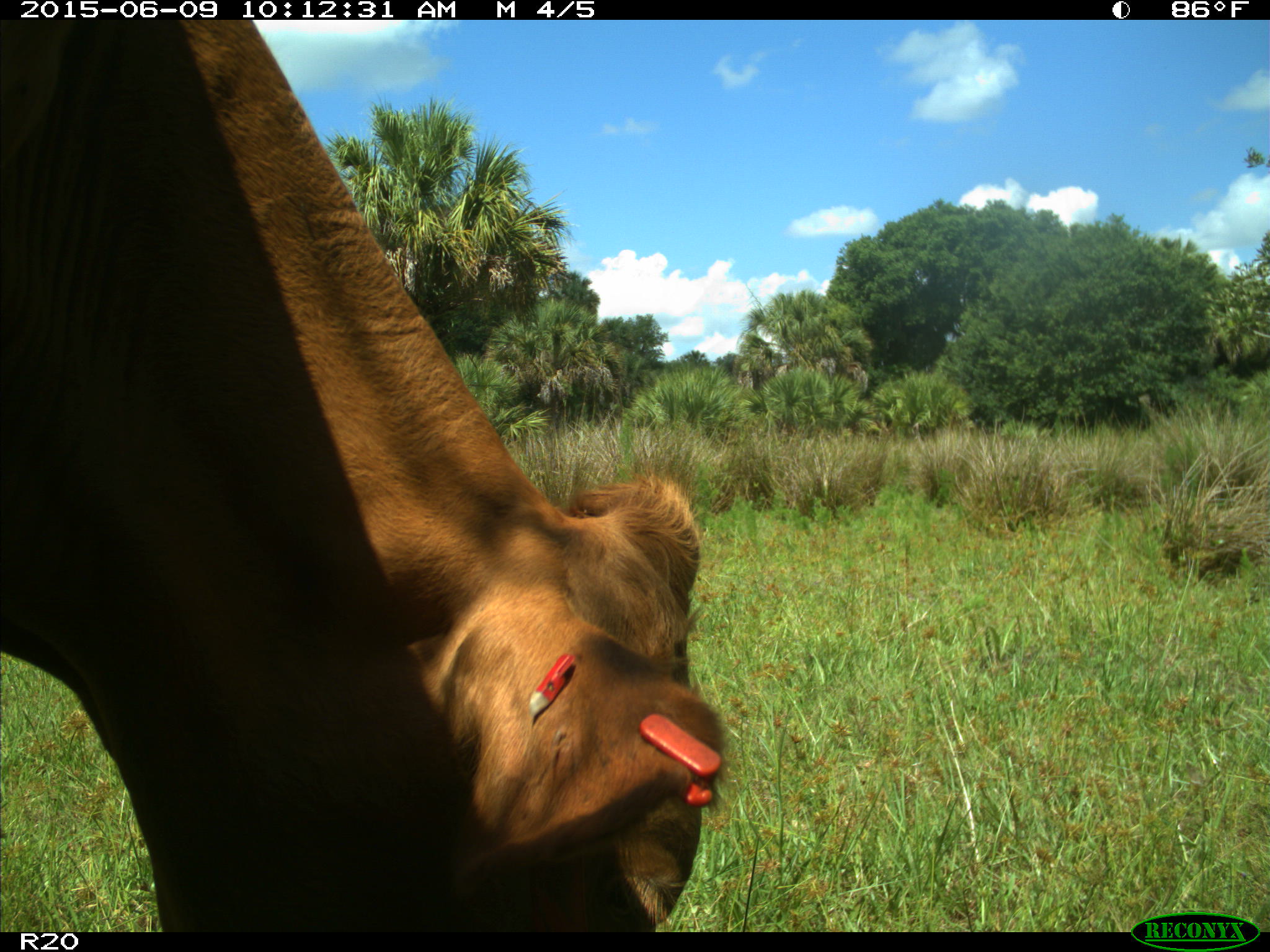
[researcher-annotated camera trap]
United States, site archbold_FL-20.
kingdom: Animalia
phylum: Chordata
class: Mammalia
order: Artiodactyla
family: Bovidae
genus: Bos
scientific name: Bos taurus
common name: domestic cow